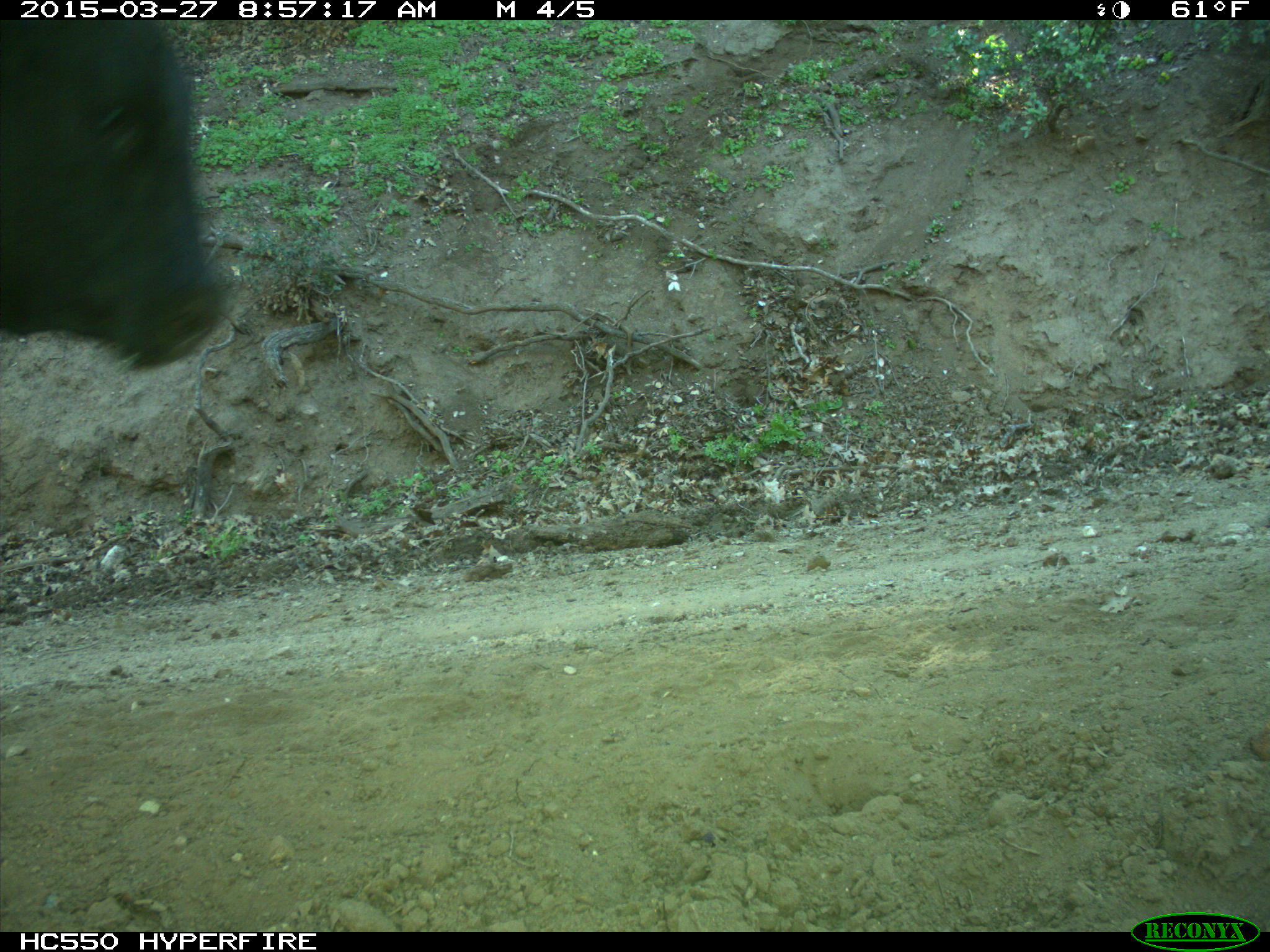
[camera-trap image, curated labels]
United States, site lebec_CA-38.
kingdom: Animalia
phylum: Chordata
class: Mammalia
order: Artiodactyla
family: Bovidae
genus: Bos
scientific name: Bos taurus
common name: domestic cow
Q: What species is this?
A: Bos taurus (domestic cow).